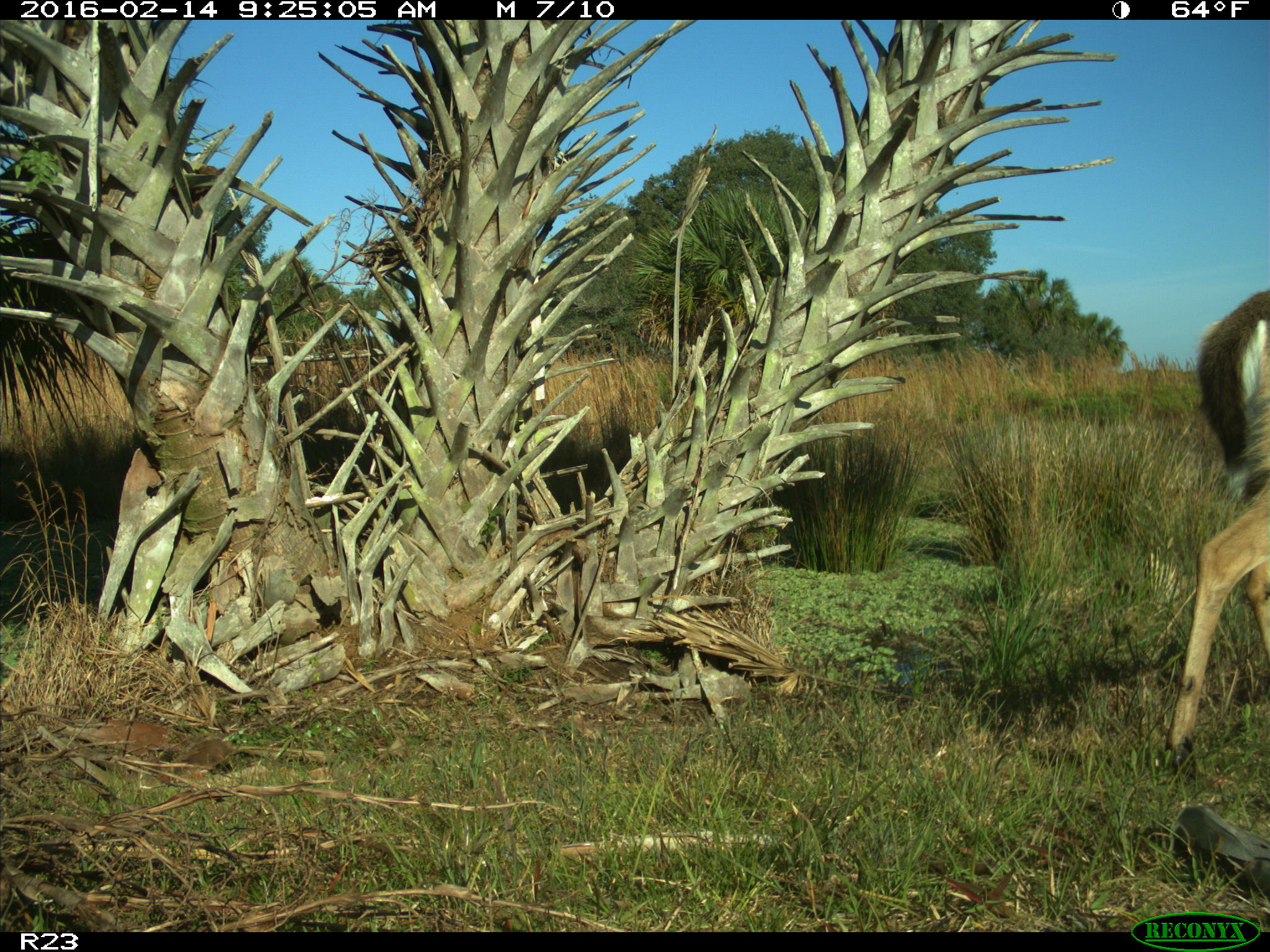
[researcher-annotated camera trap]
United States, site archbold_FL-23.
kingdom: Animalia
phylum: Chordata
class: Mammalia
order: Artiodactyla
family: Cervidae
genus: Odocoileus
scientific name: Odocoileus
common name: deer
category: unidentified deer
Unidentified deer (deer) (Odocoileus).